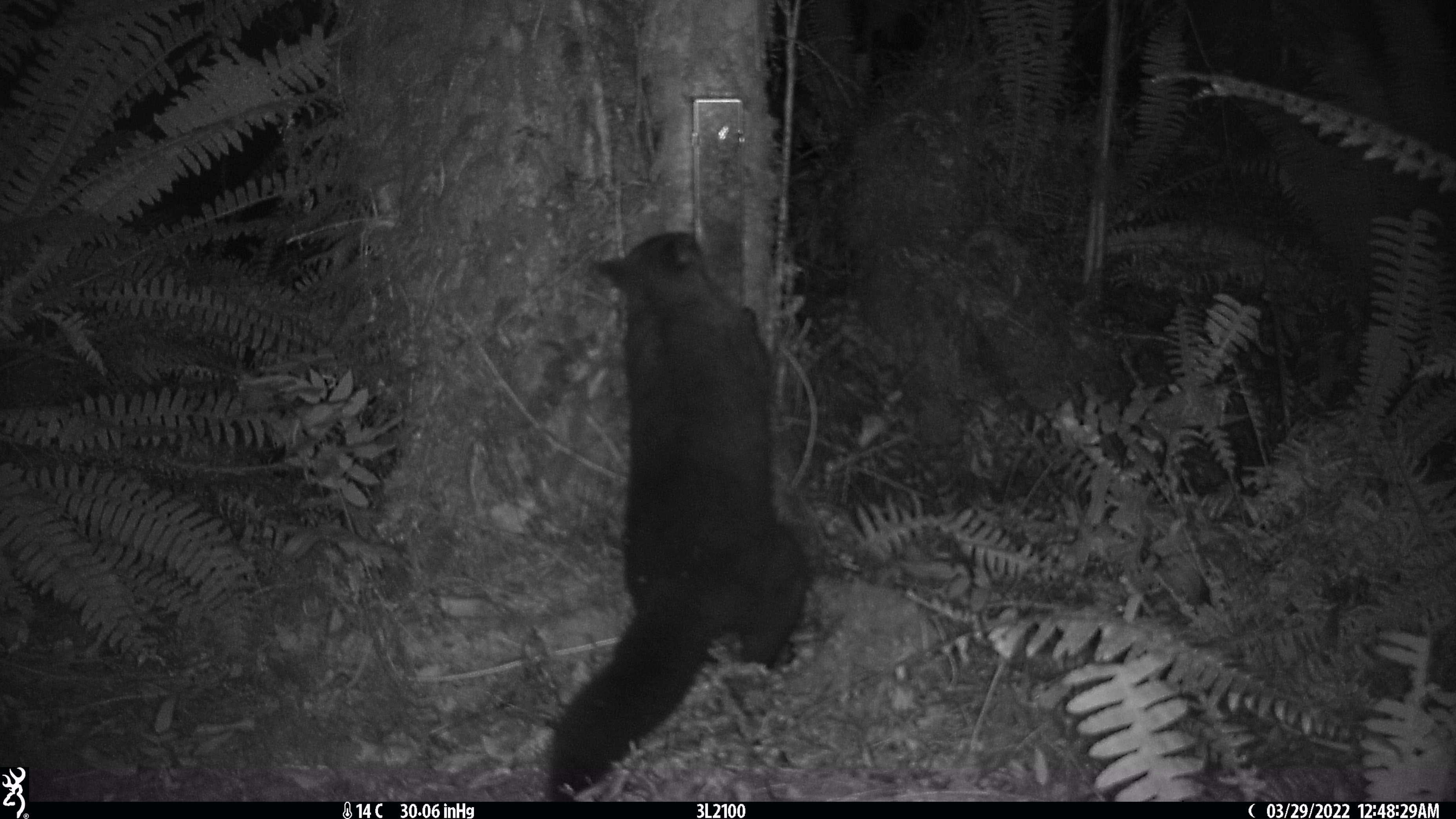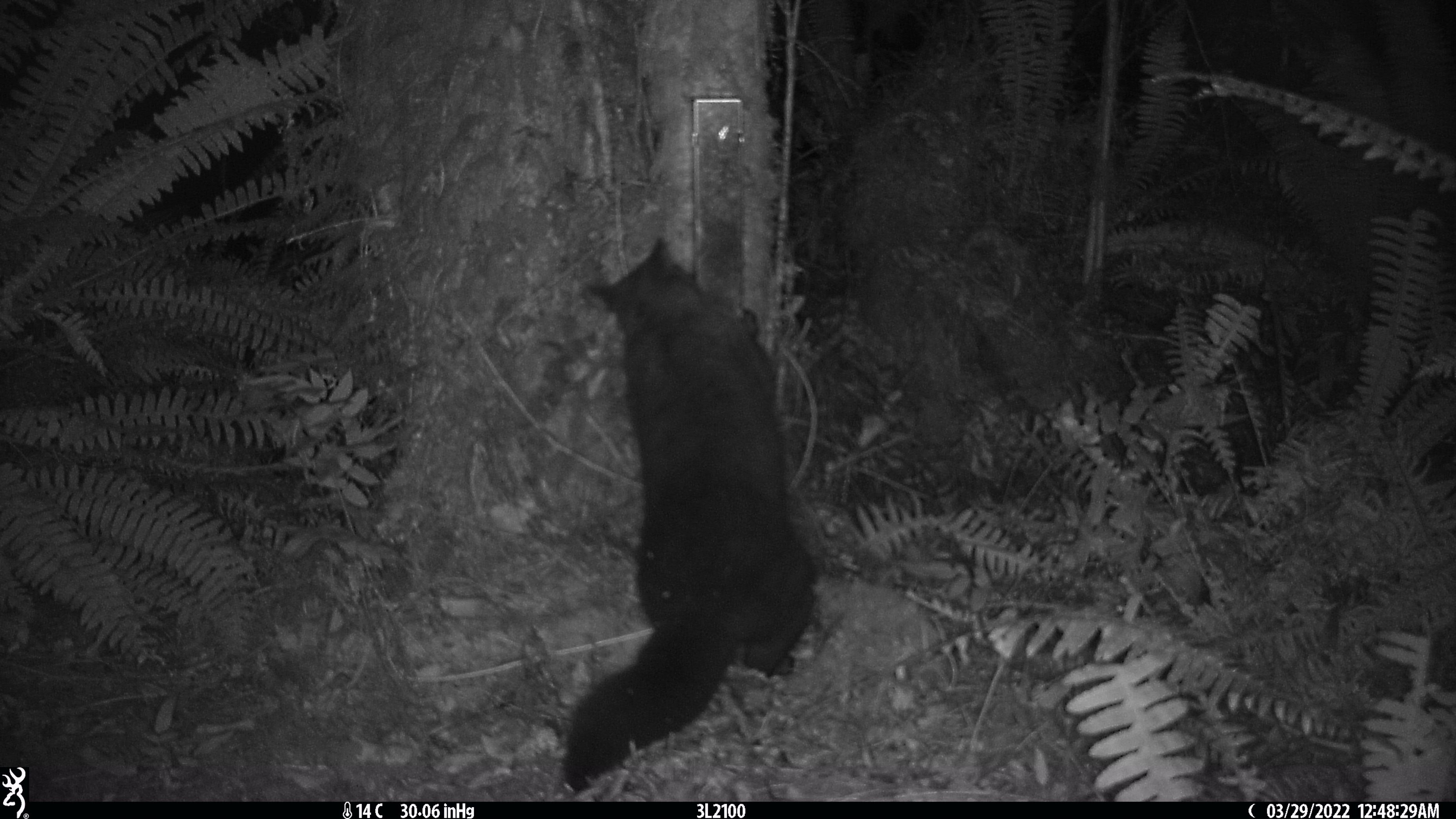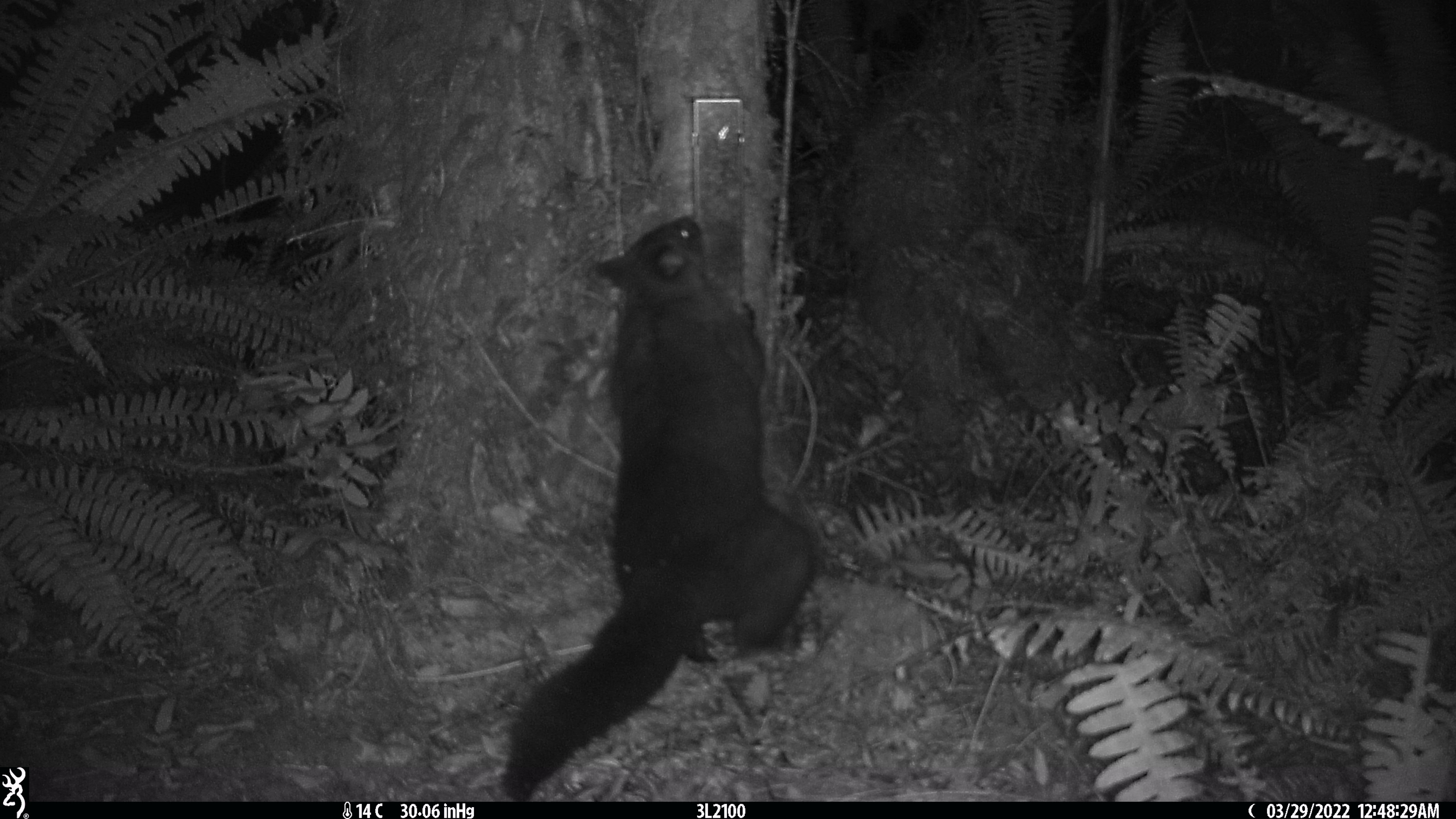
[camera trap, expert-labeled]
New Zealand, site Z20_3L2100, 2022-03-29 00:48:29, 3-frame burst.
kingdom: Animalia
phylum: Chordata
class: Mammalia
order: Diprotodontia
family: Phalangeridae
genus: Trichosurus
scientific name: Trichosurus vulpecula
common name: common brushtail possum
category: possum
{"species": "possum (common brushtail possum) (Trichosurus vulpecula)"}